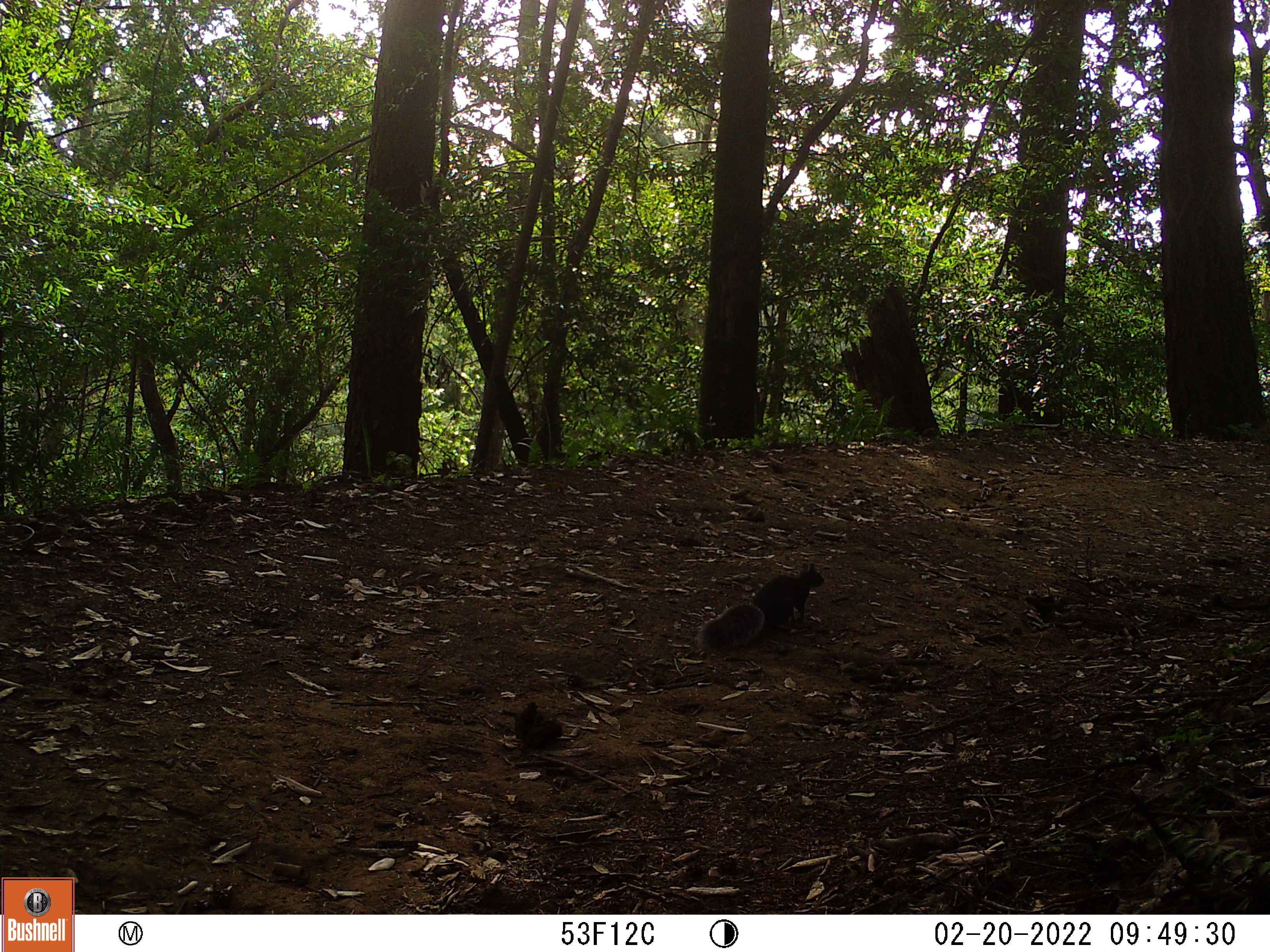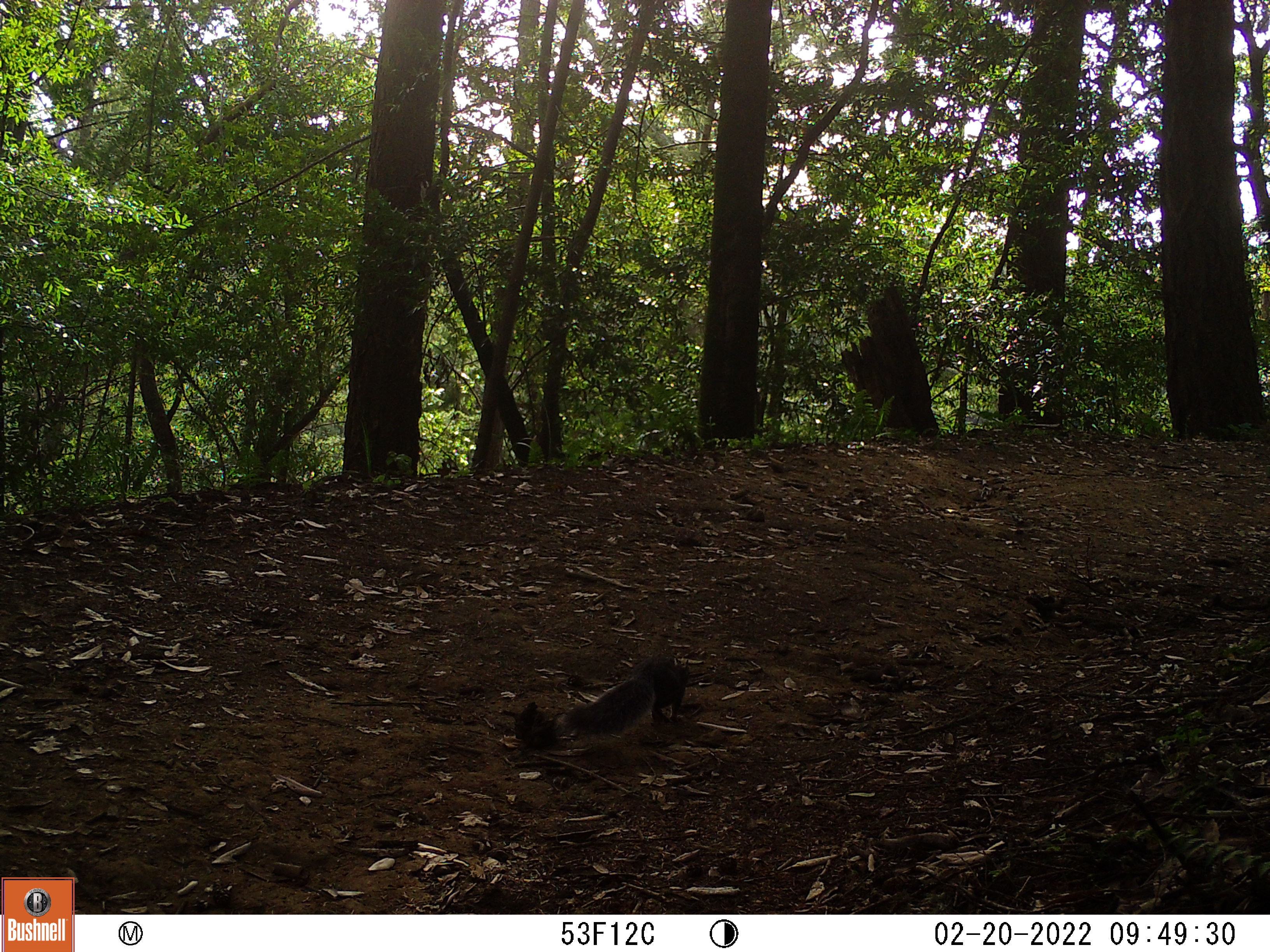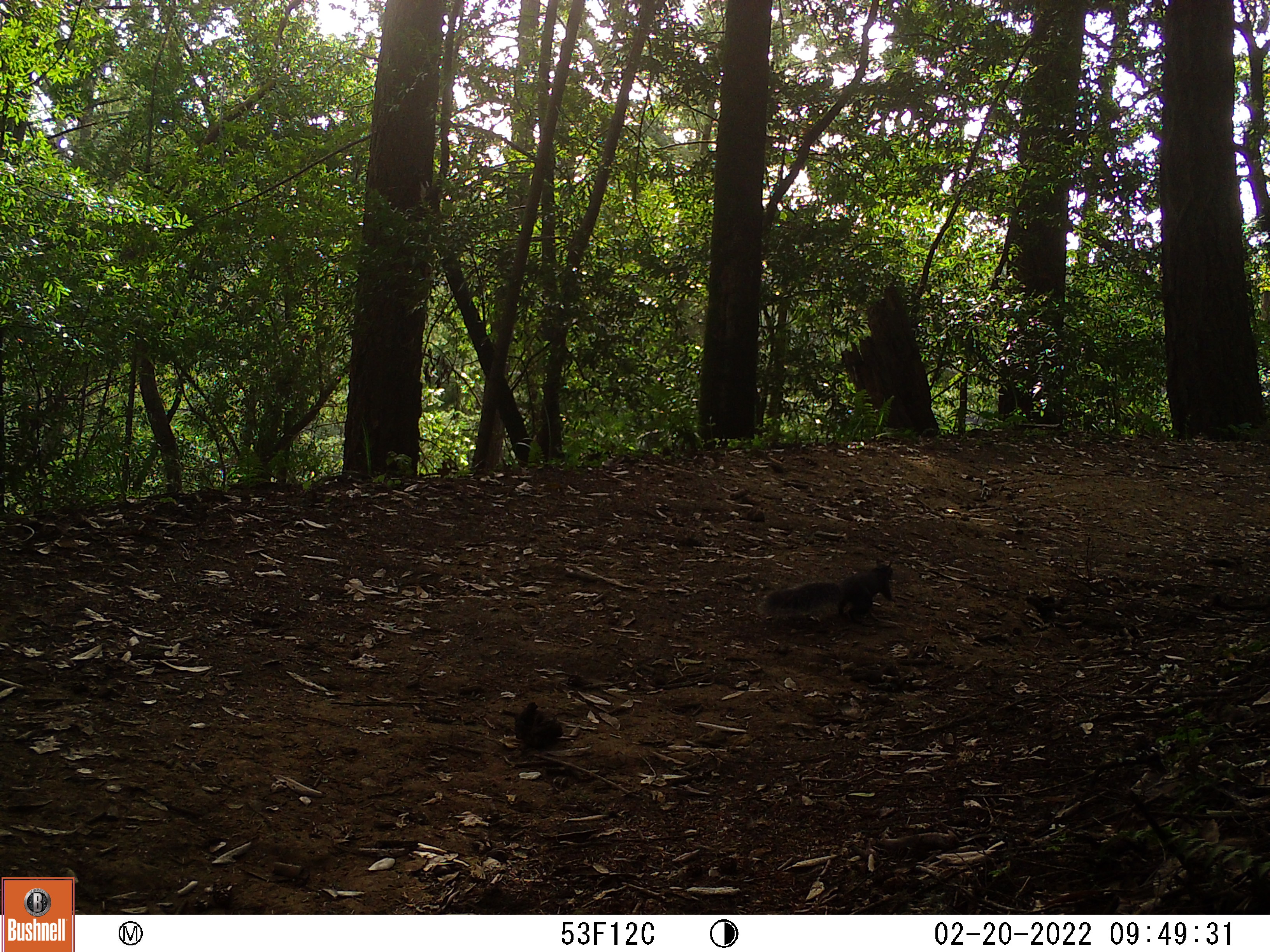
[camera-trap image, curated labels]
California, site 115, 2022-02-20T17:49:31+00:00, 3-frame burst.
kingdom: Animalia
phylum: Chordata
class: Mammalia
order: Rodentia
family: Sciuridae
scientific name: Sciuridae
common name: squirrel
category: unknown squirrel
Unknown squirrel (squirrel) (Sciuridae).